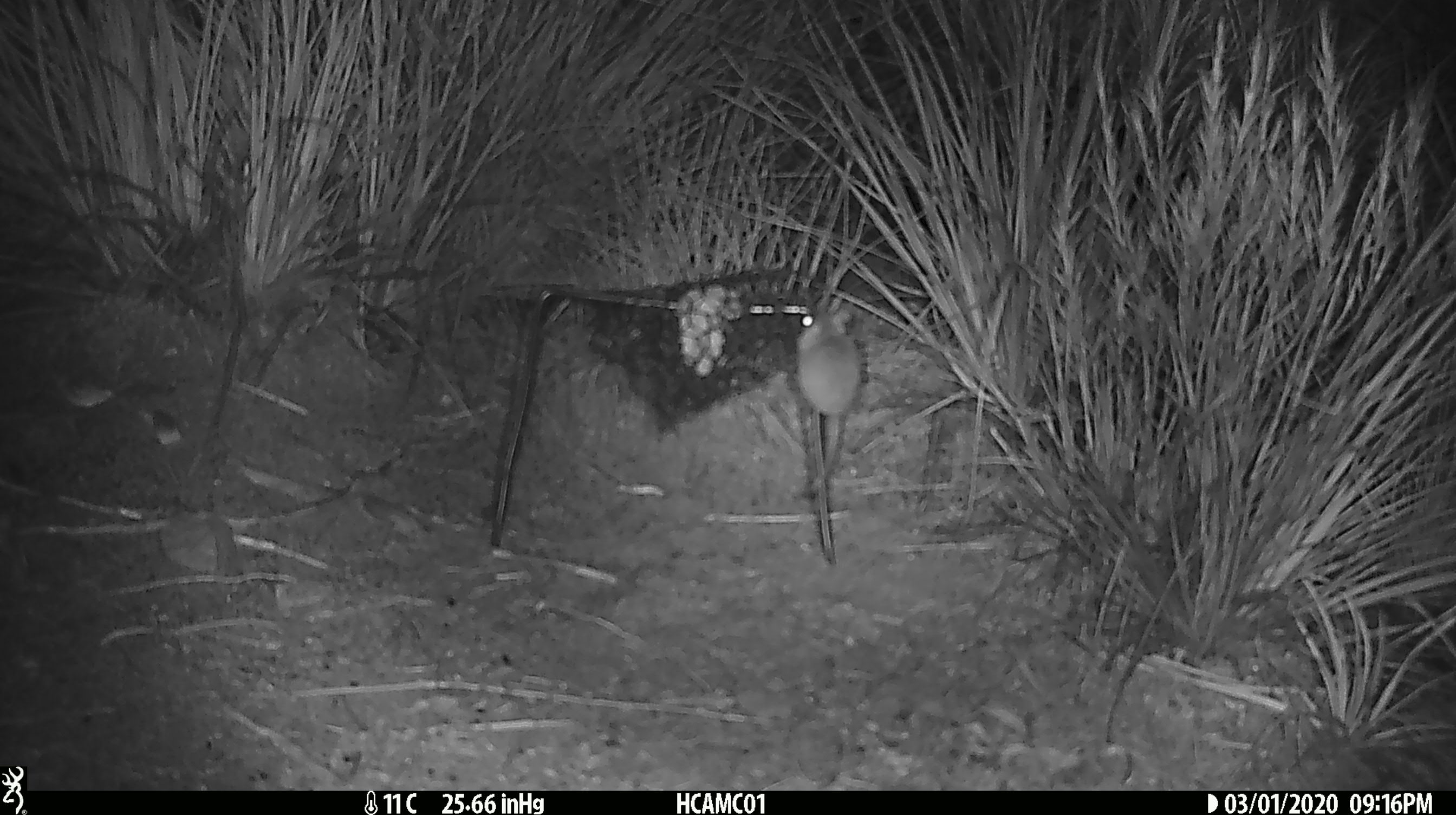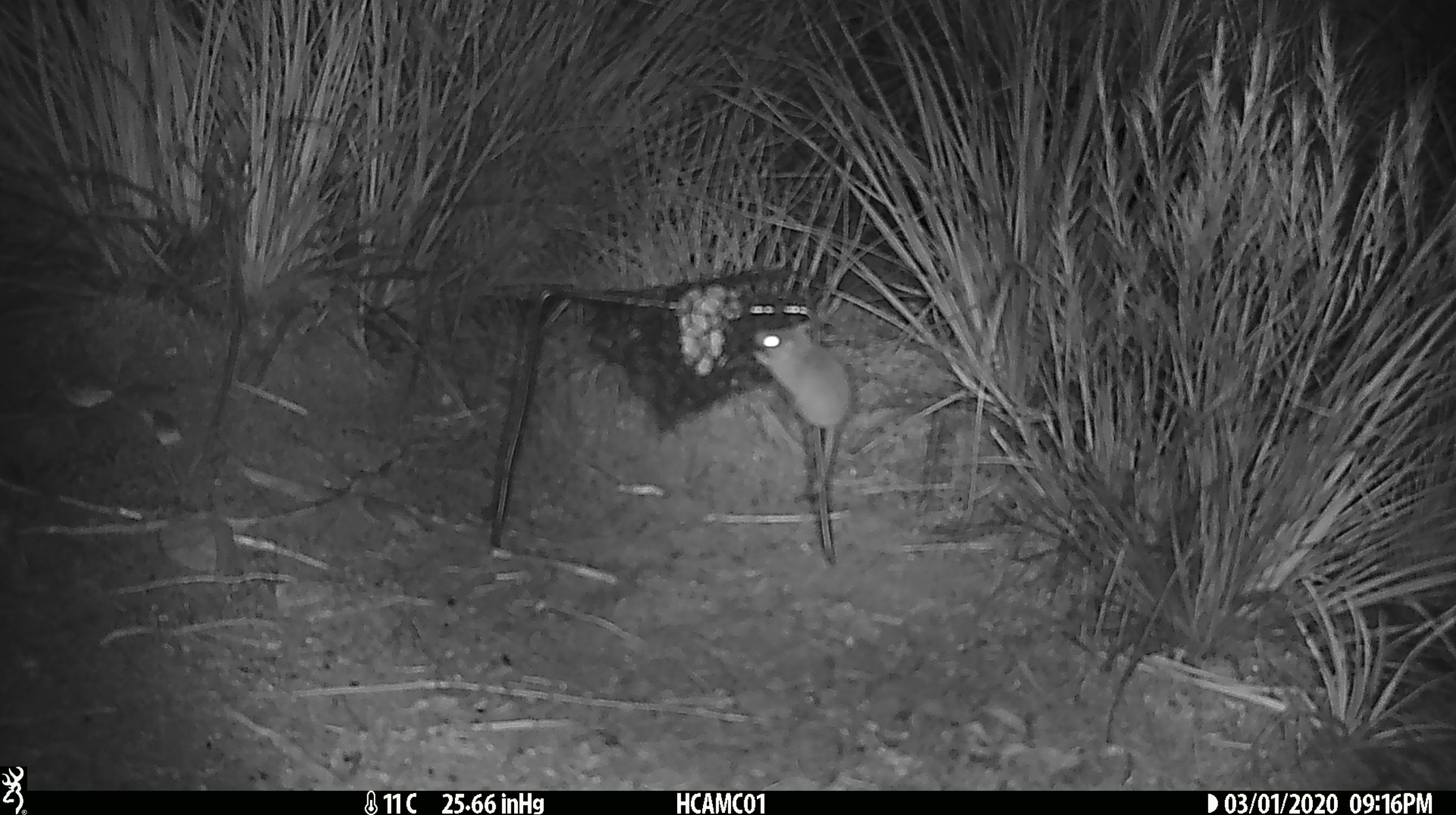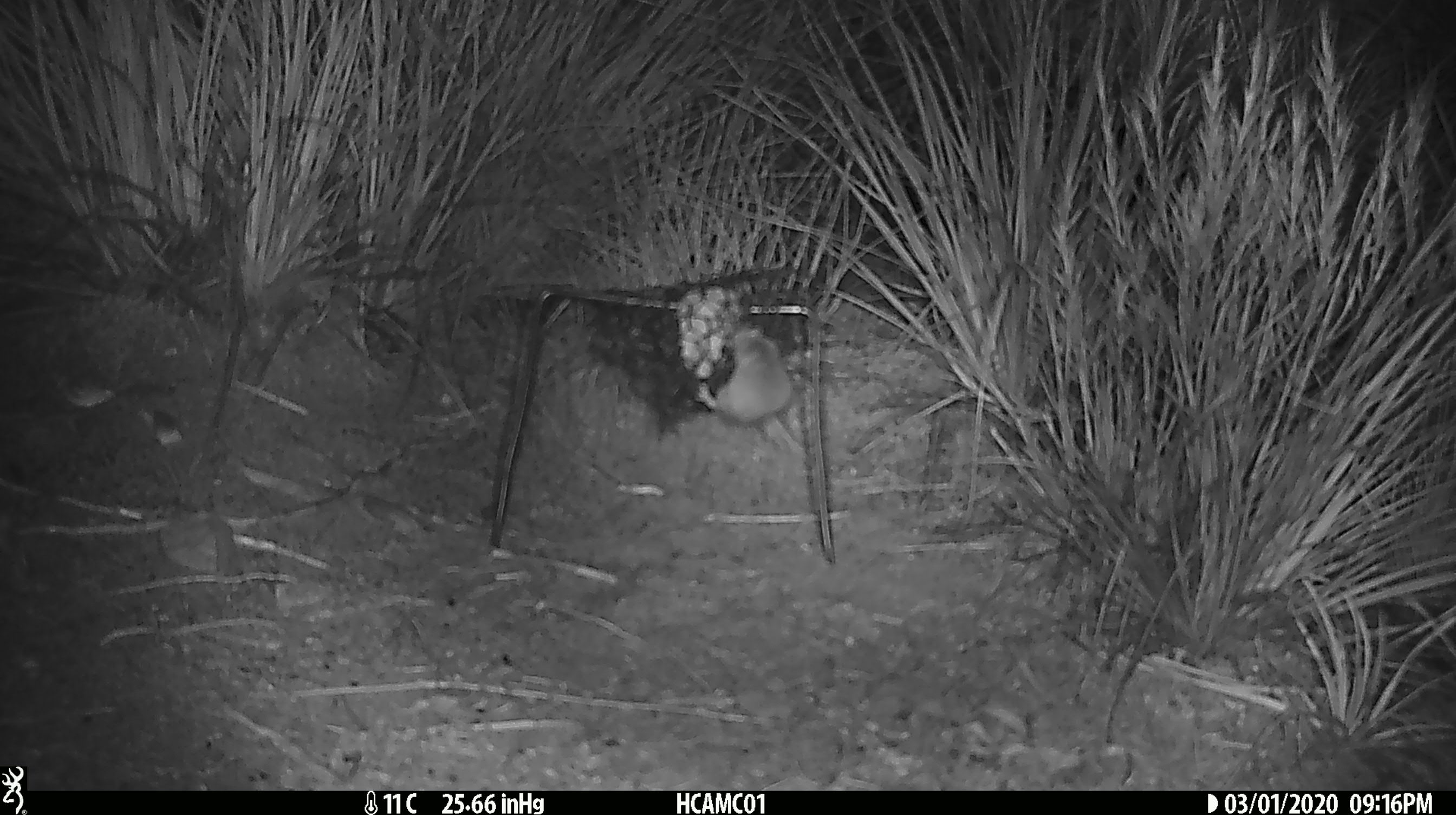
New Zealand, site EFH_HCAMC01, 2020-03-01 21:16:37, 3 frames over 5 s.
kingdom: Animalia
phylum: Chordata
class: Mammalia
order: Rodentia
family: Muridae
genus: Mus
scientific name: Mus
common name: mouse